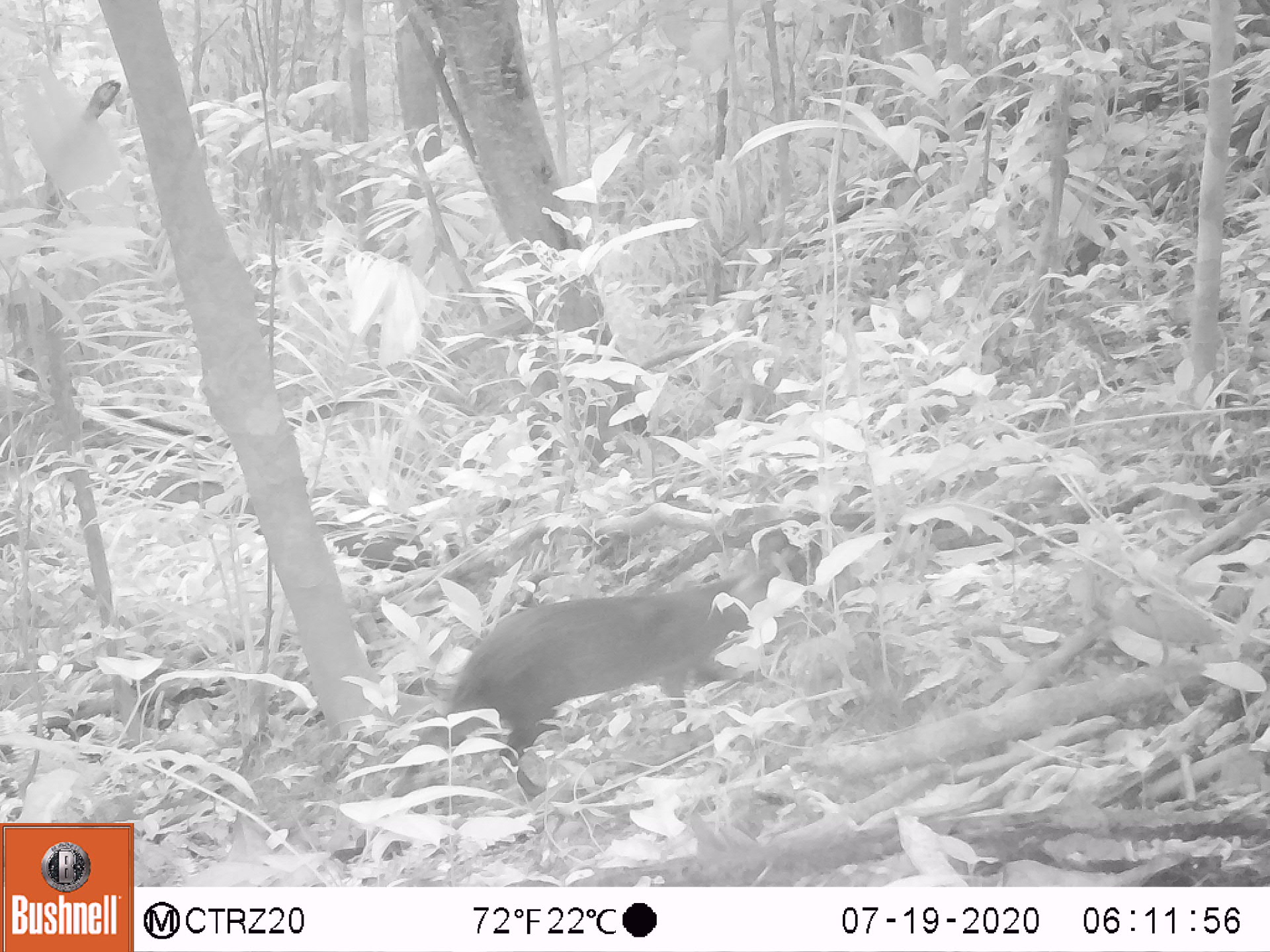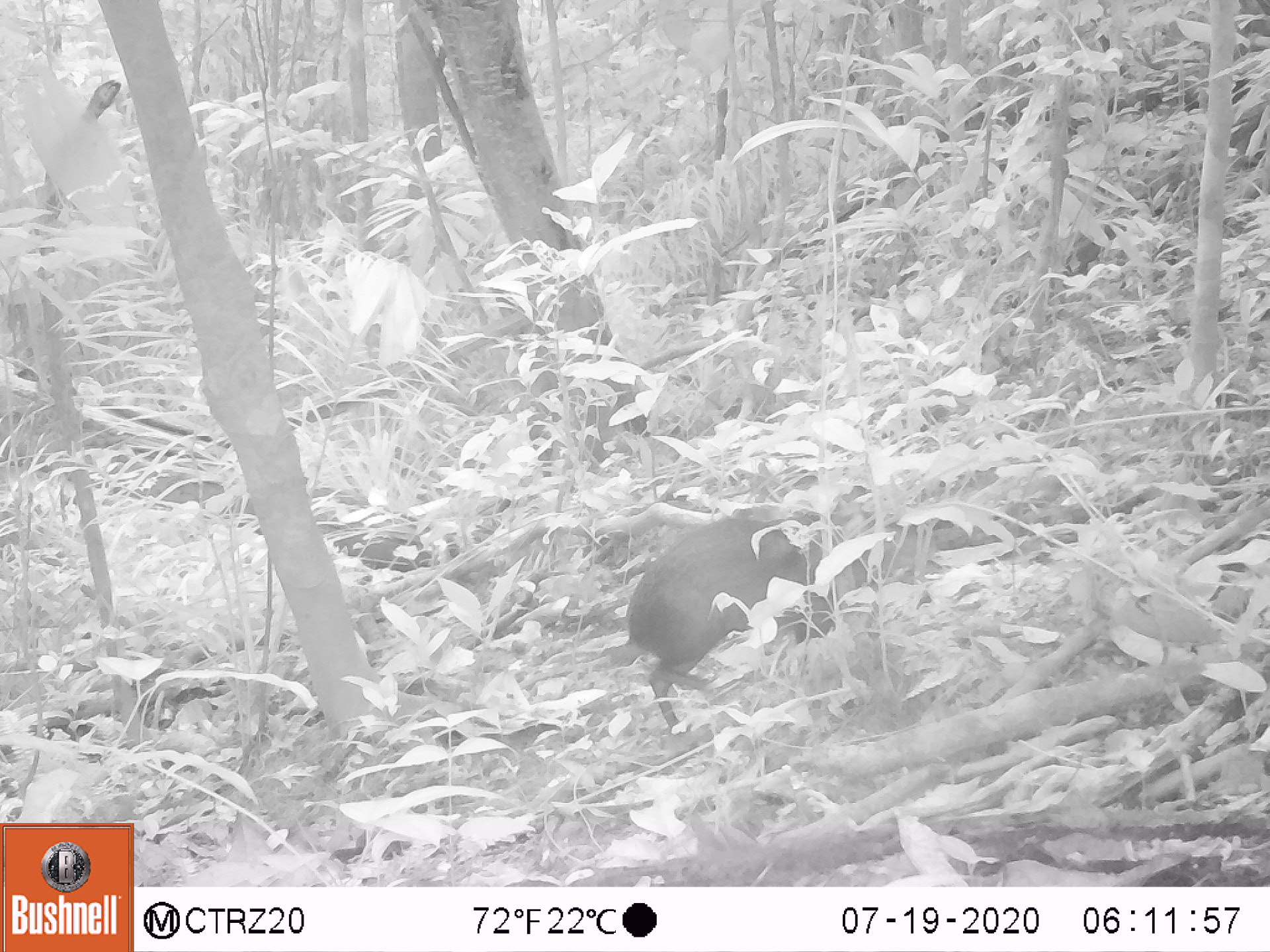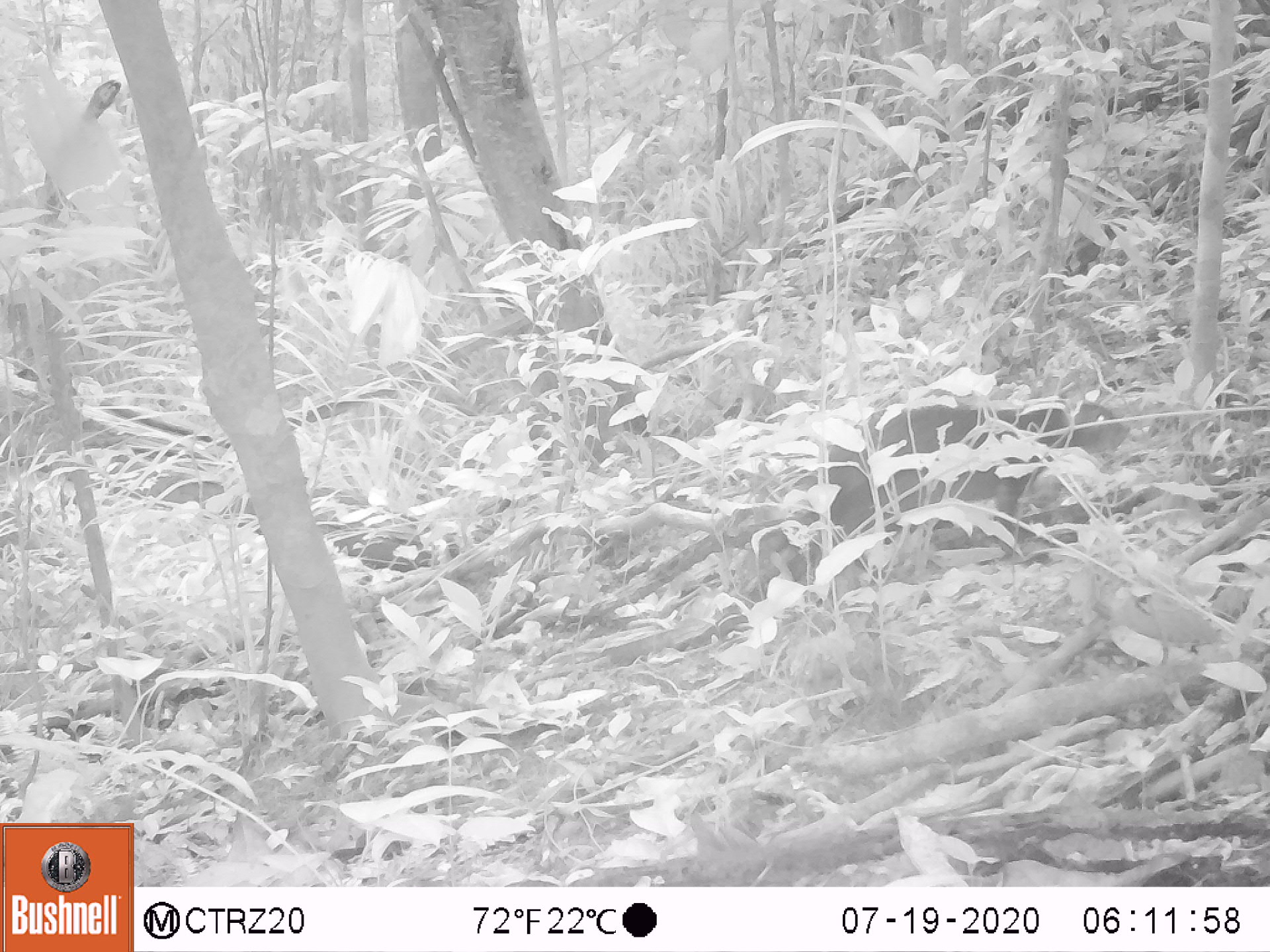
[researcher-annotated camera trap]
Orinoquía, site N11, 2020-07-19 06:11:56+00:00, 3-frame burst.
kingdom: Animalia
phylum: Chordata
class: Mammalia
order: Rodentia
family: Dasyproctidae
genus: Dasyprocta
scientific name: Dasyprocta fuliginosa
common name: black agouti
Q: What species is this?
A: Black agouti (Dasyprocta fuliginosa).